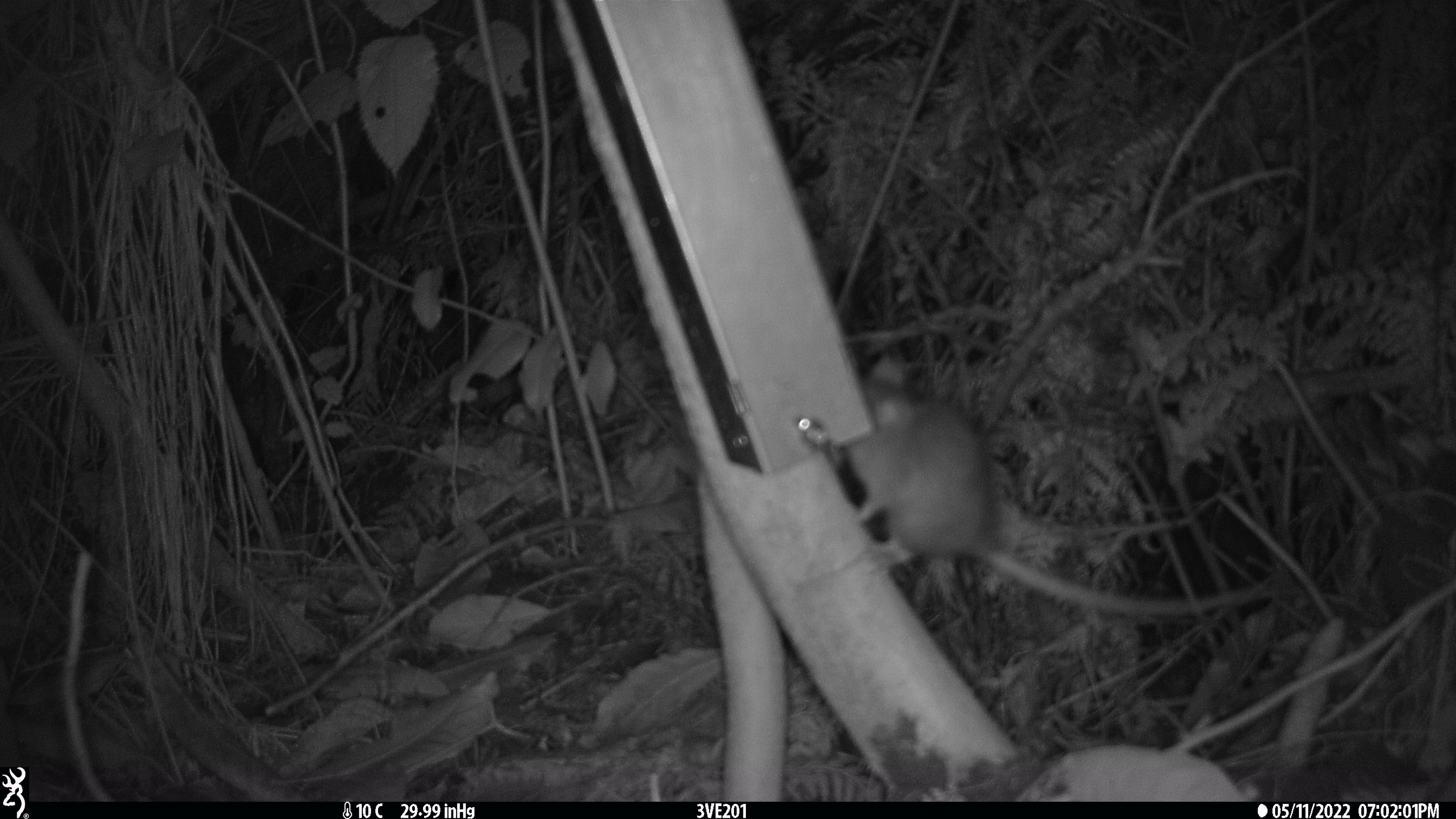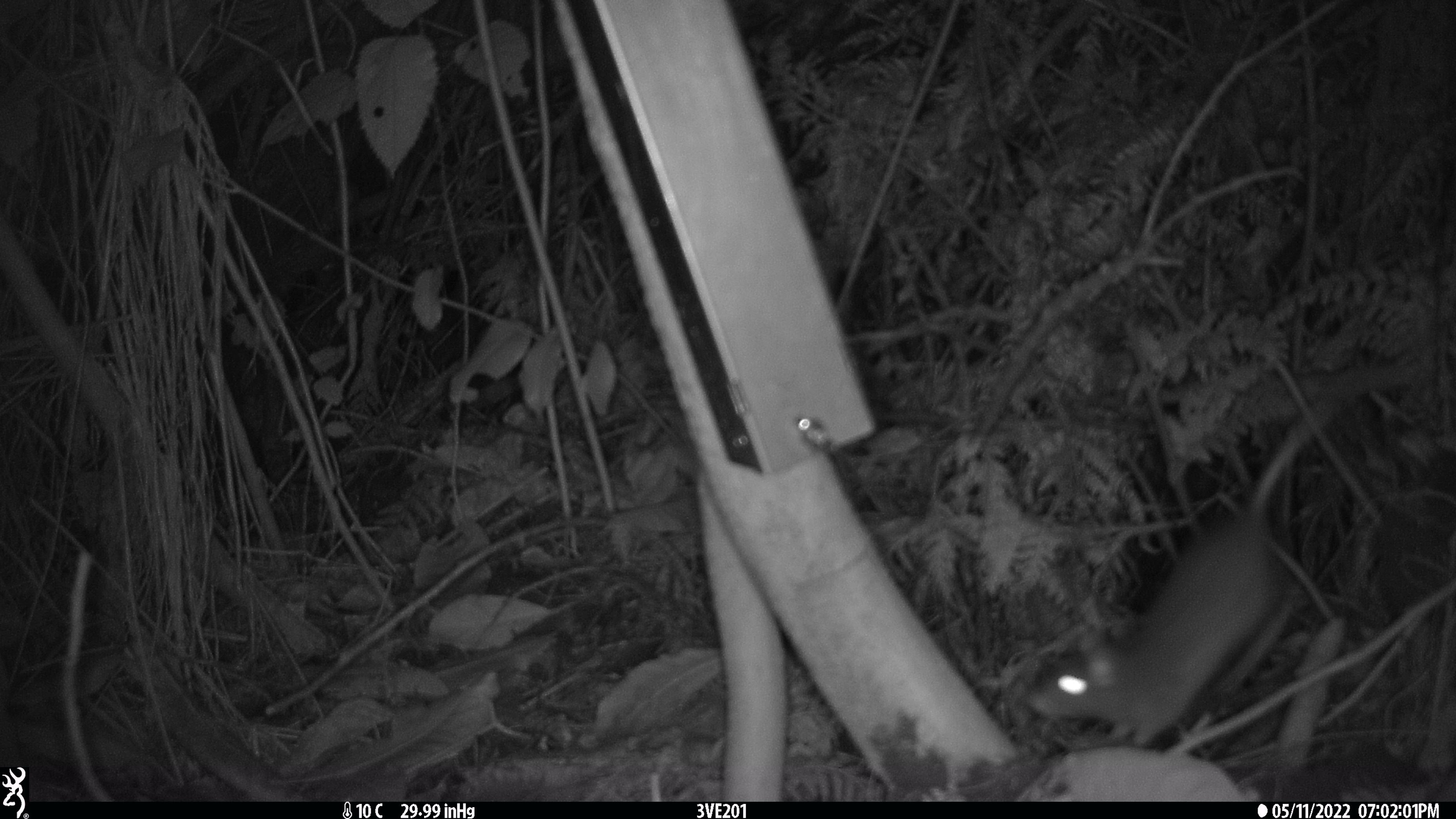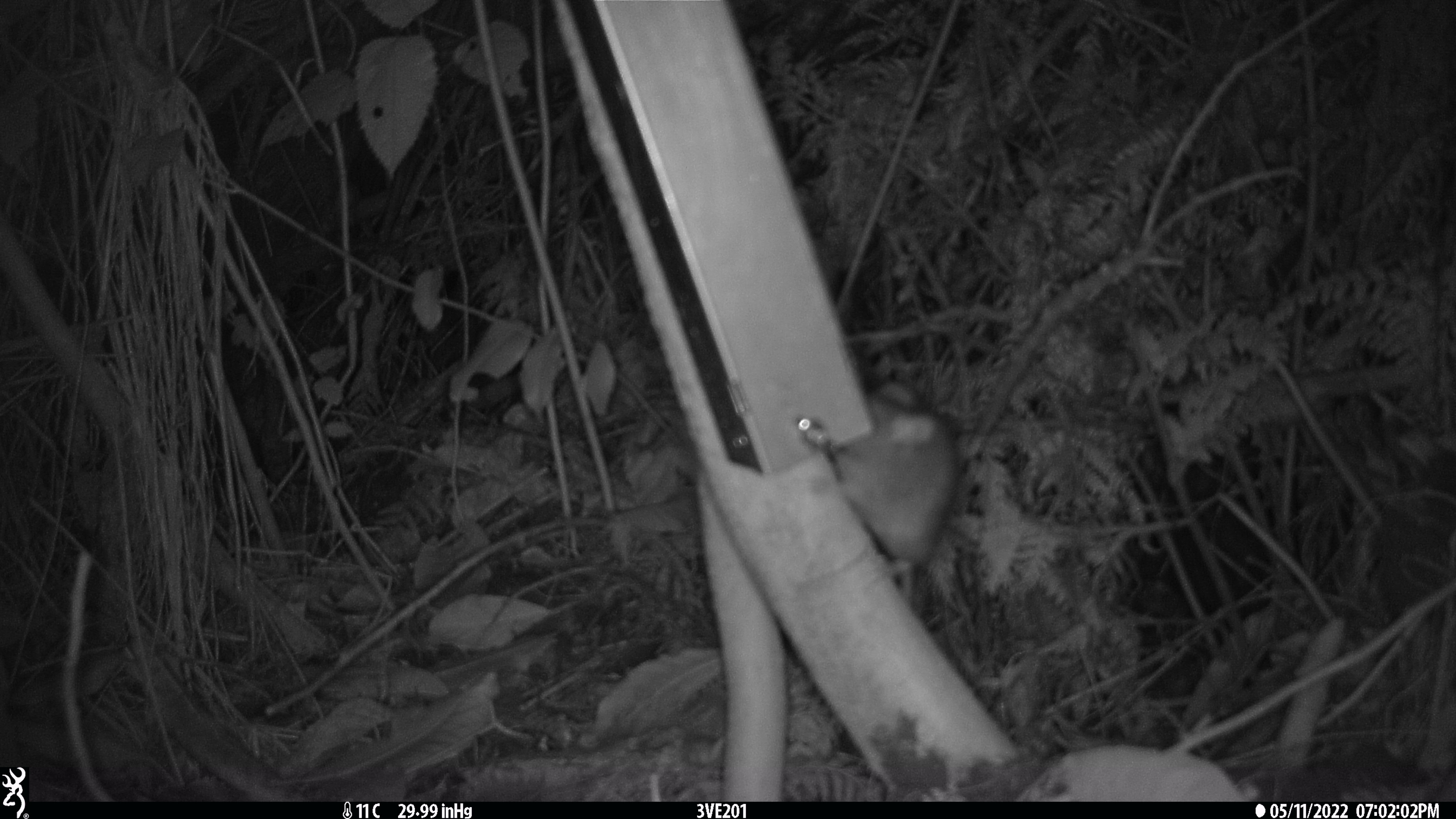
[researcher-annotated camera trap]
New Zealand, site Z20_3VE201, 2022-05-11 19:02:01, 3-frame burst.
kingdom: Animalia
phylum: Chordata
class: Mammalia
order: Rodentia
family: Muridae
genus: Rattus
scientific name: Rattus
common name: rat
Rat (Rattus).